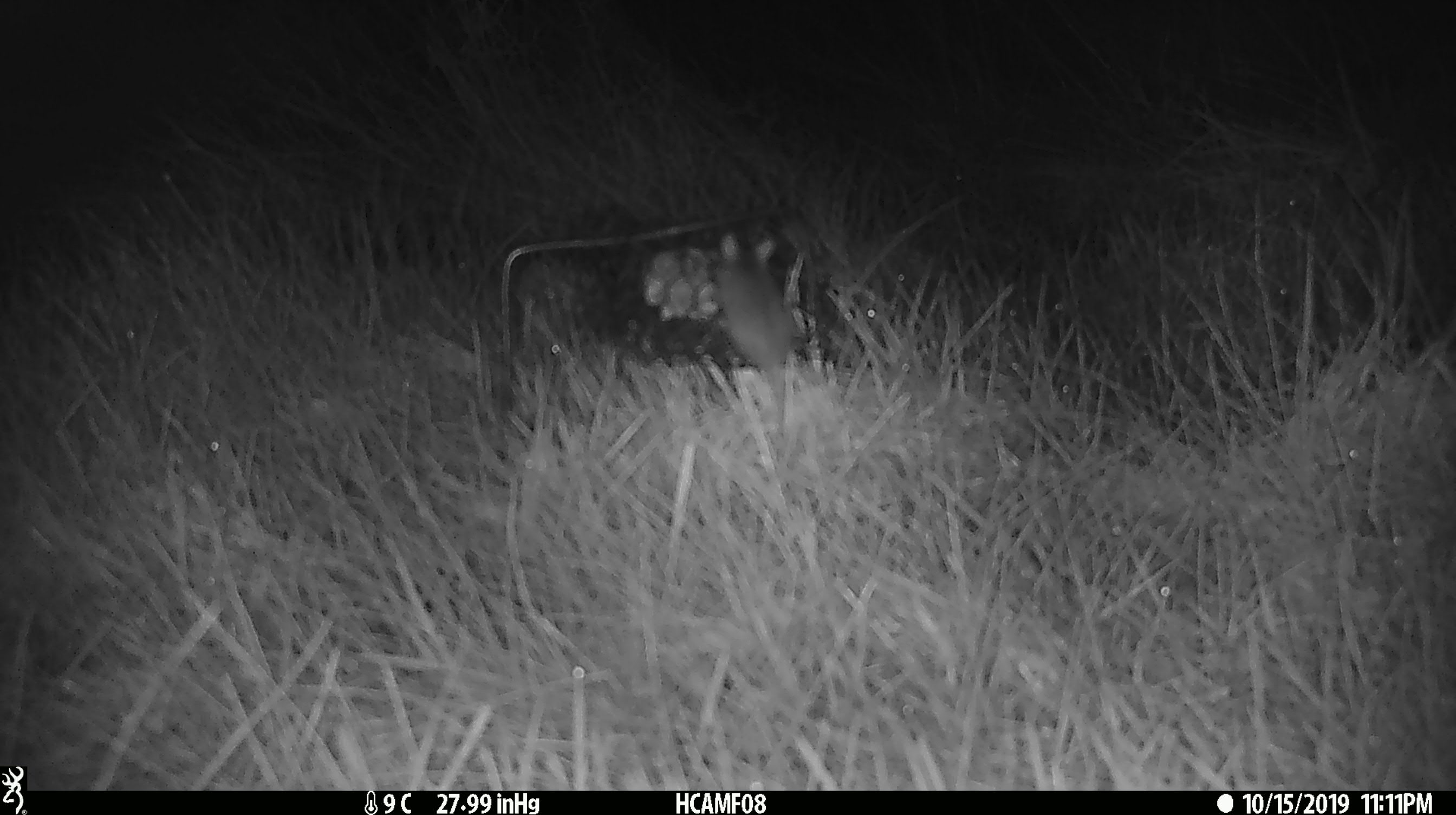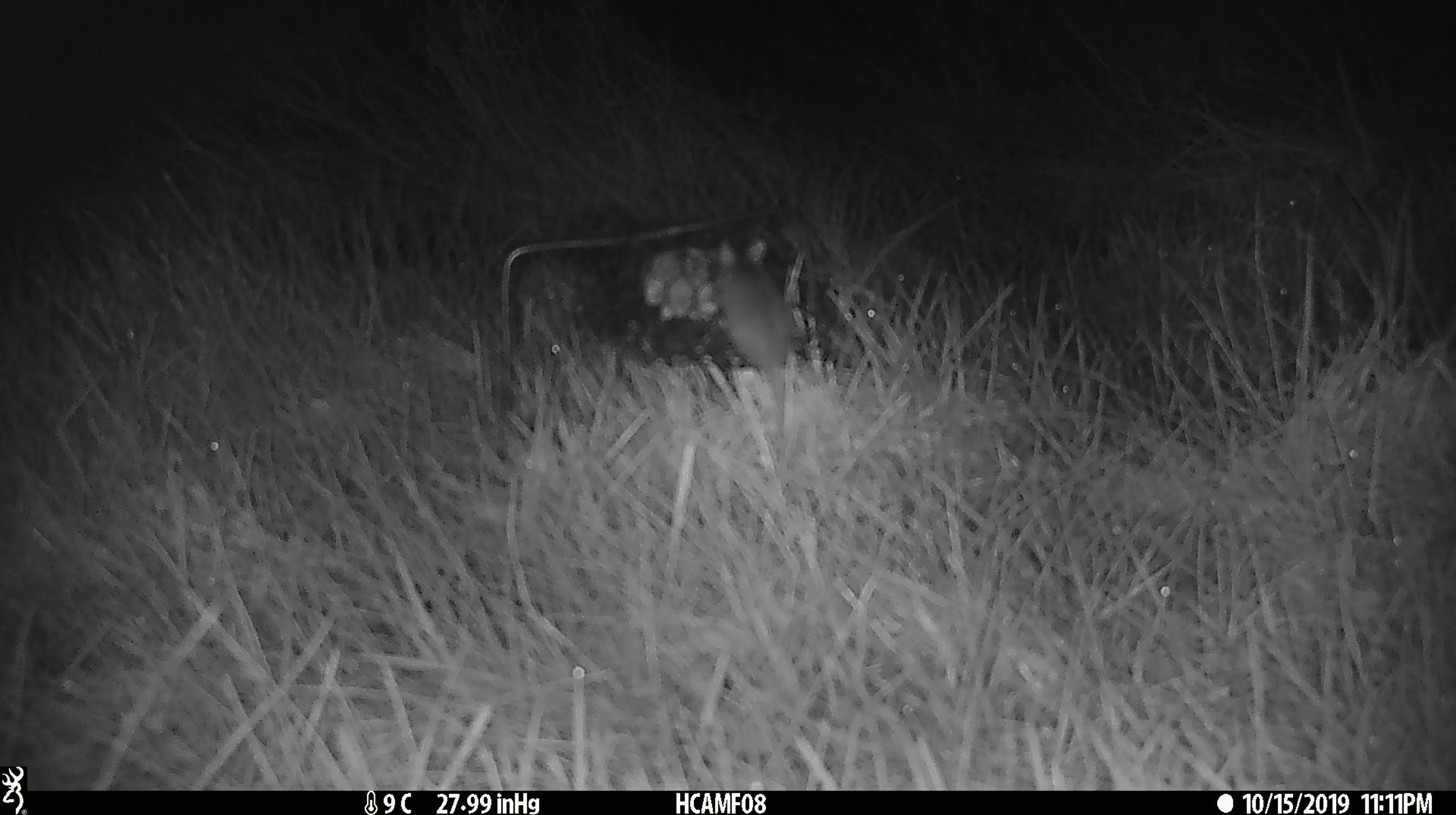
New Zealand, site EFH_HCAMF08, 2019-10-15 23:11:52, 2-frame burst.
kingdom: Animalia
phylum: Chordata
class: Mammalia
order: Rodentia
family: Muridae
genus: Mus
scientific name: Mus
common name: mouse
Mouse (Mus).